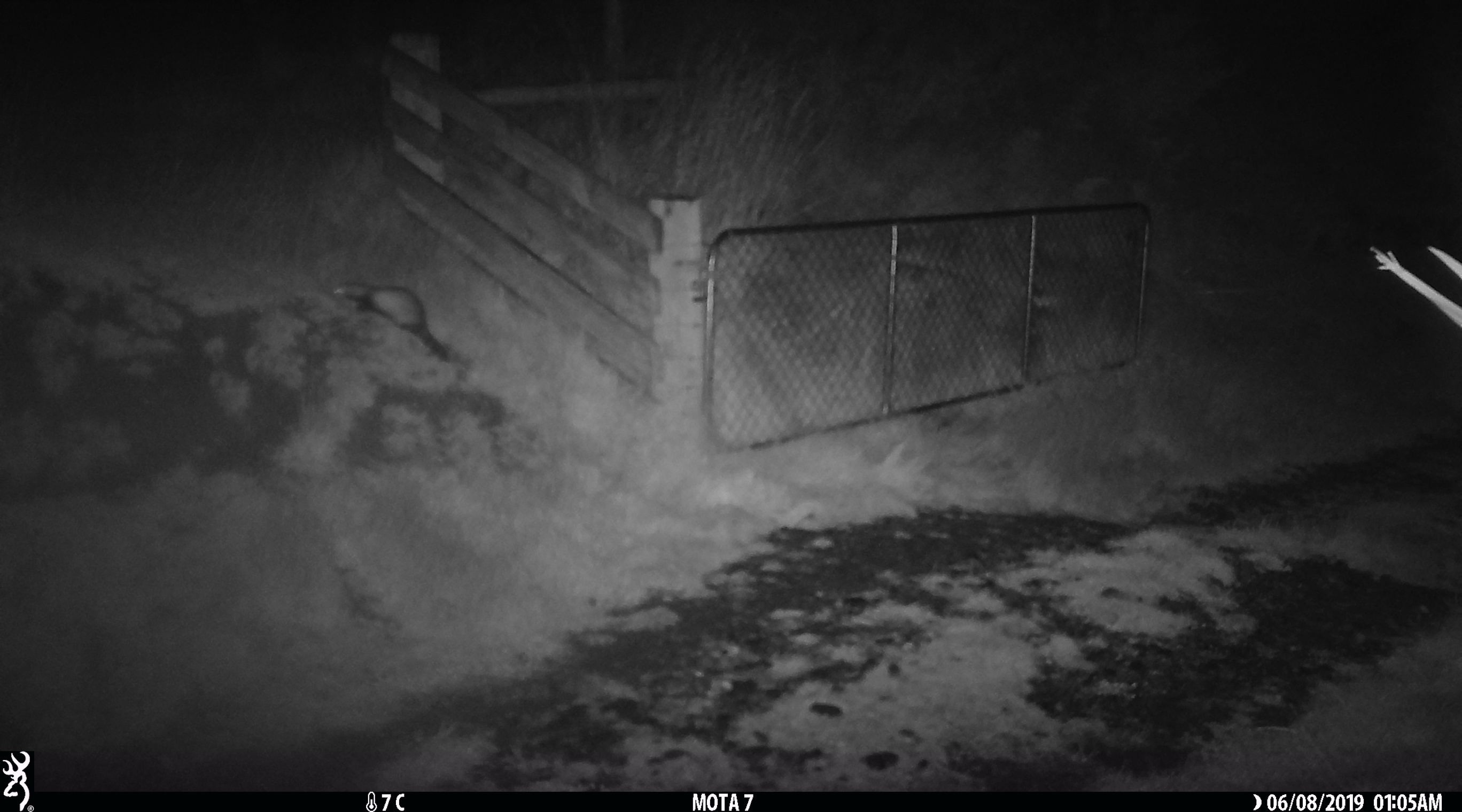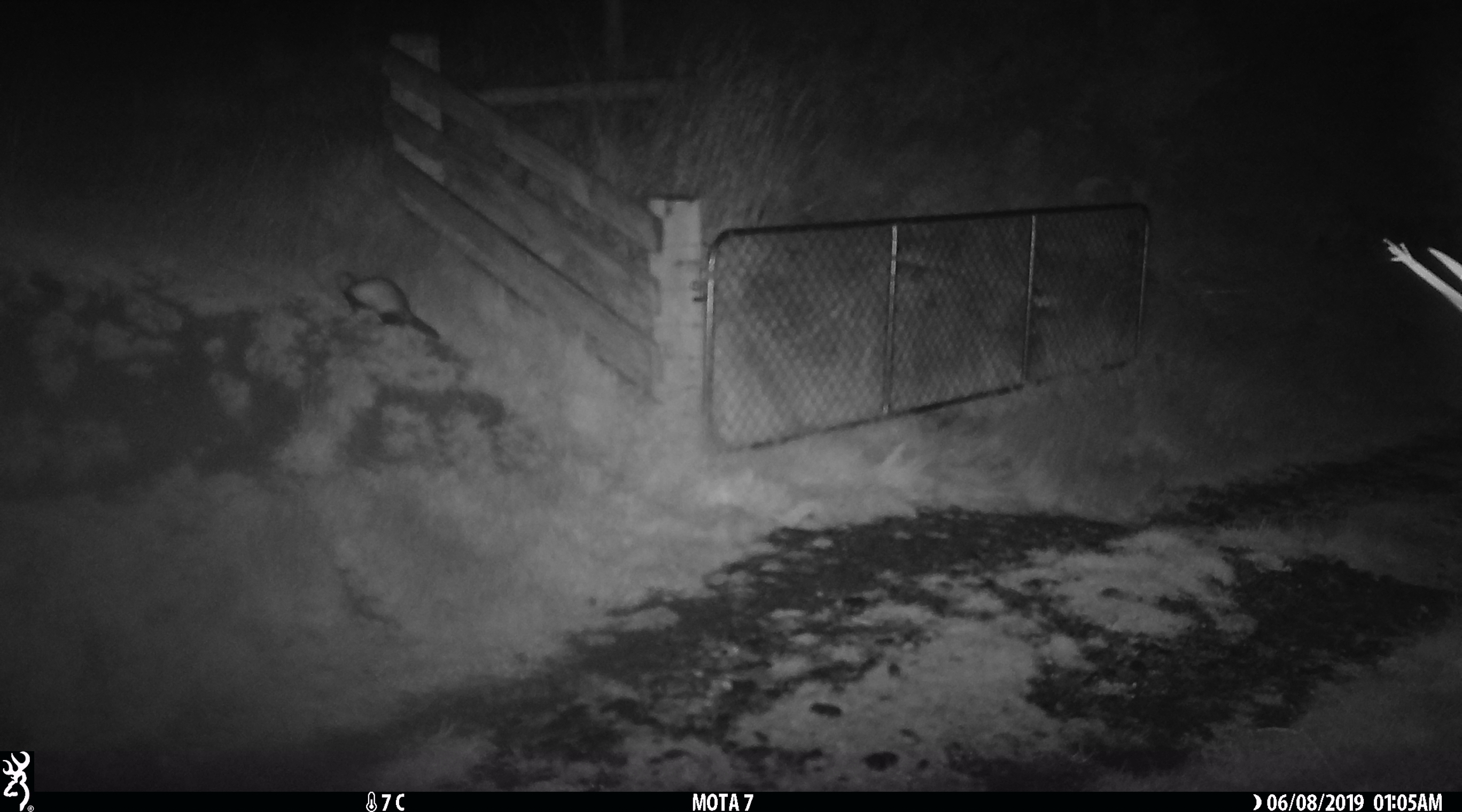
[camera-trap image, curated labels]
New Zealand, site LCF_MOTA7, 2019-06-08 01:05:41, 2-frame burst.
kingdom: Animalia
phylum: Chordata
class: Mammalia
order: Carnivora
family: Mustelidae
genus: Mustela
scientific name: Mustela furo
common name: ferret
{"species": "ferret (Mustela furo)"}